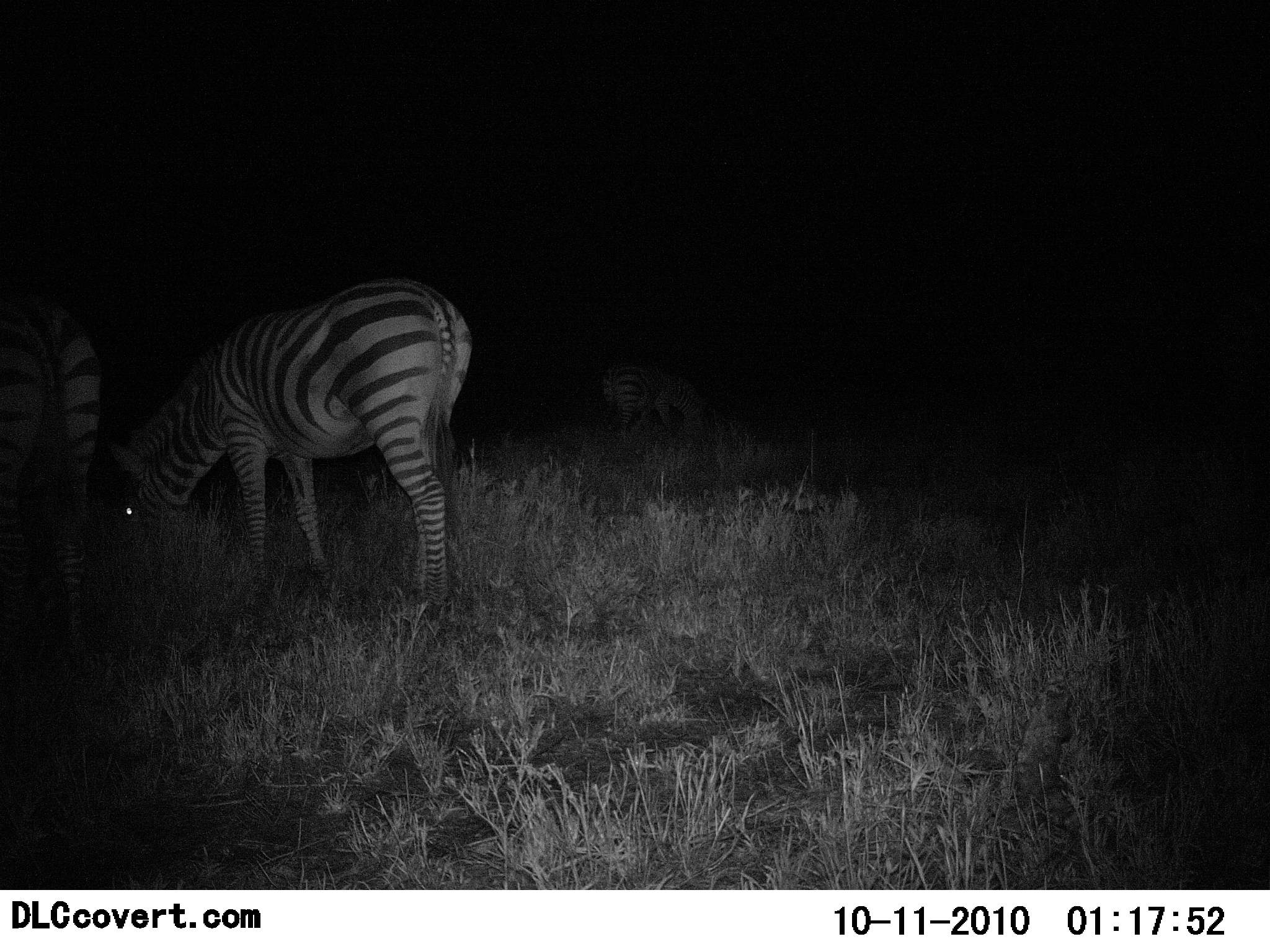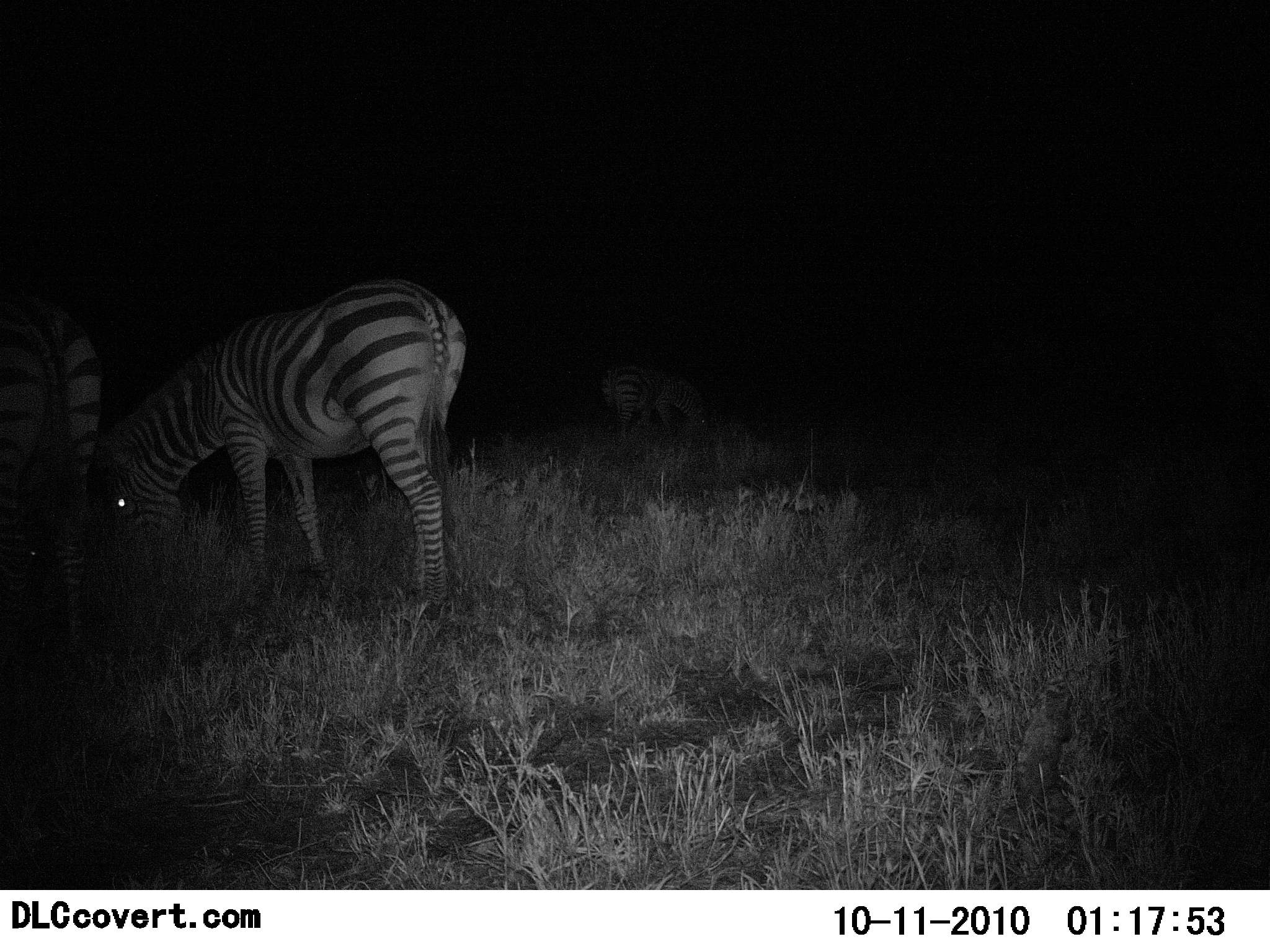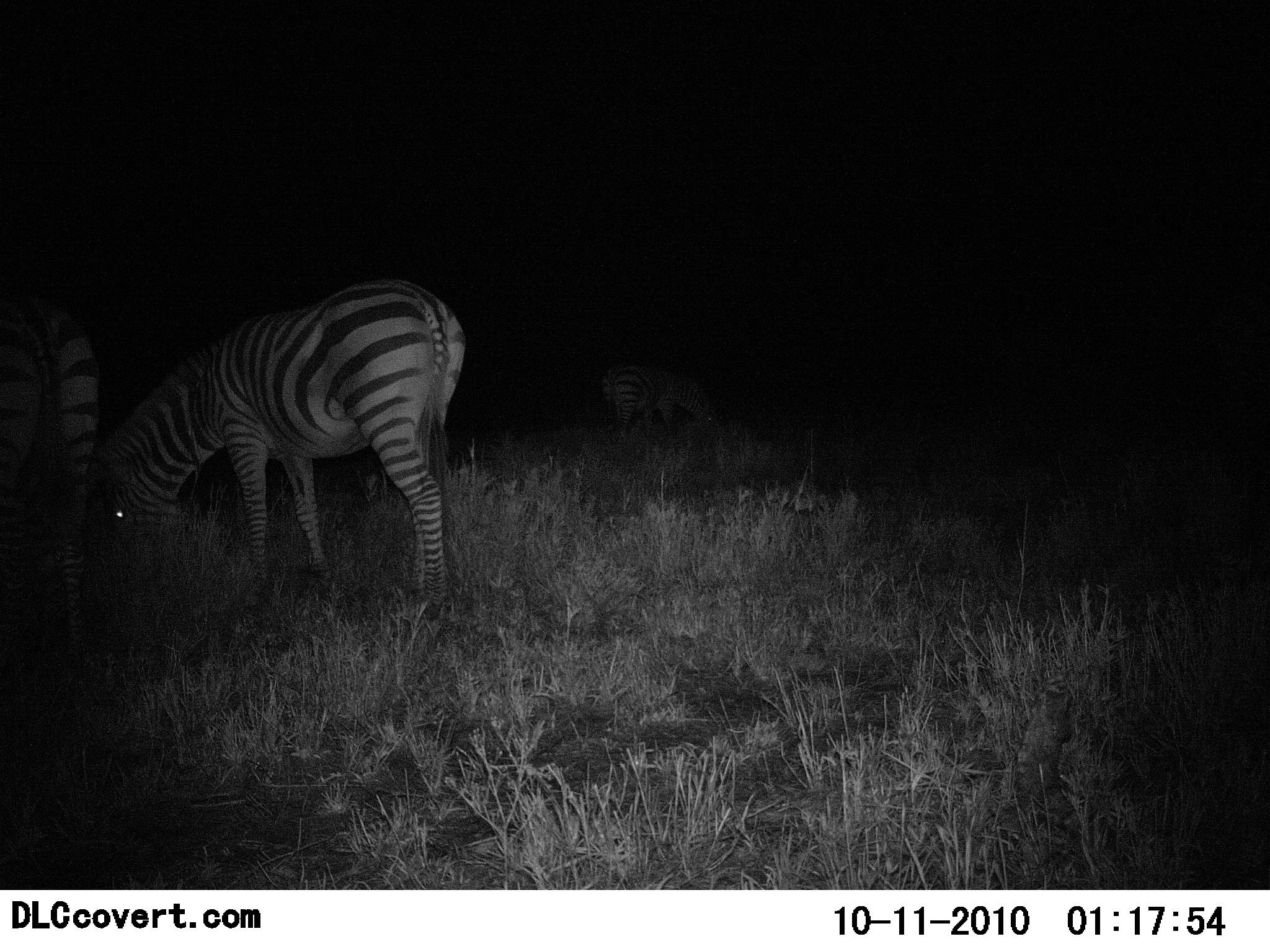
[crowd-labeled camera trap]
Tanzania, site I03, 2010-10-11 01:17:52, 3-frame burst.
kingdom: Animalia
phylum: Chordata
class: Mammalia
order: Perissodactyla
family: Equidae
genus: Equus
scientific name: Equus quagga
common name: plains zebra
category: zebra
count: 3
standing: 25%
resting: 0%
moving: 0%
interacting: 0%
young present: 0%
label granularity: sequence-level